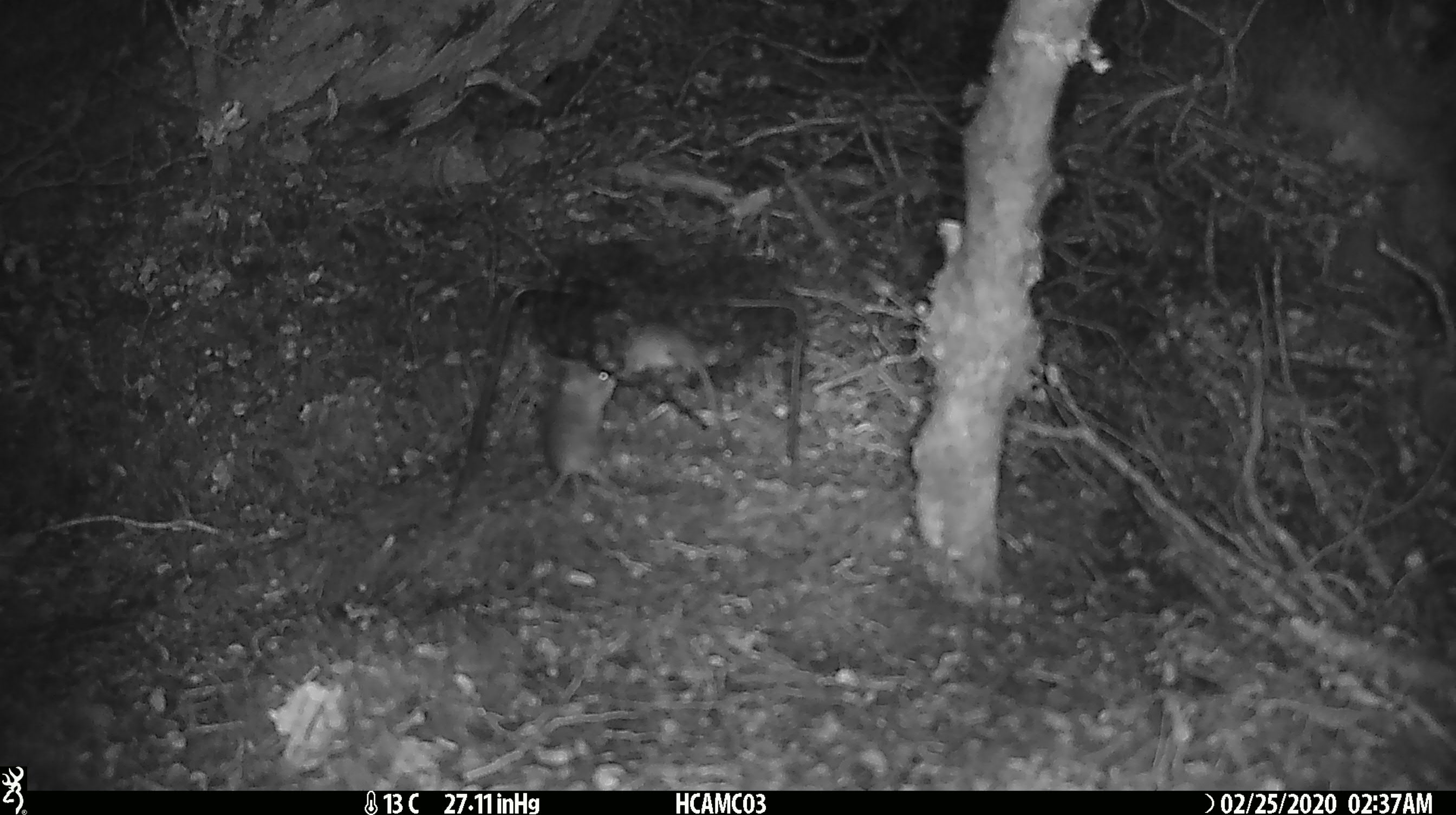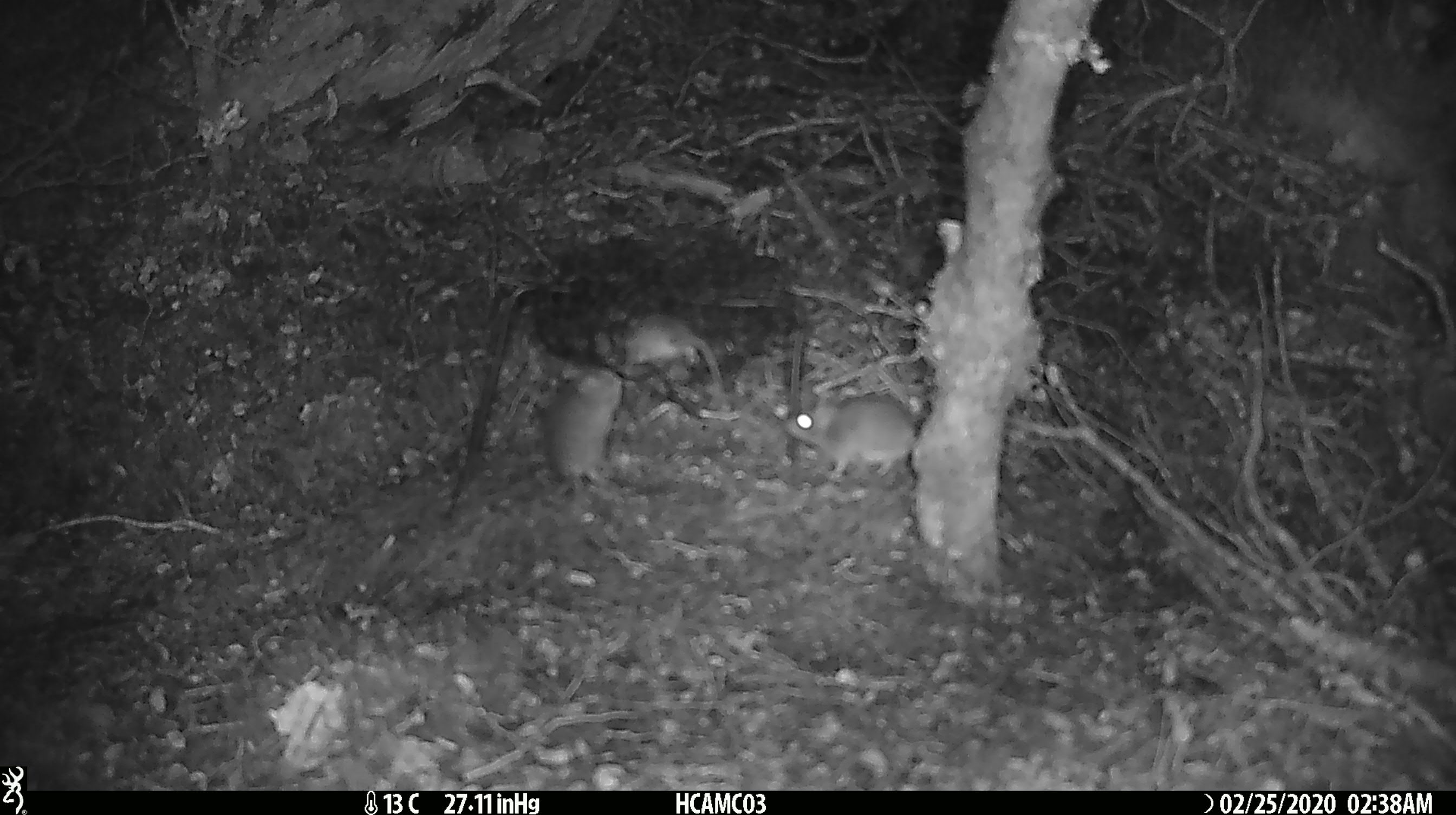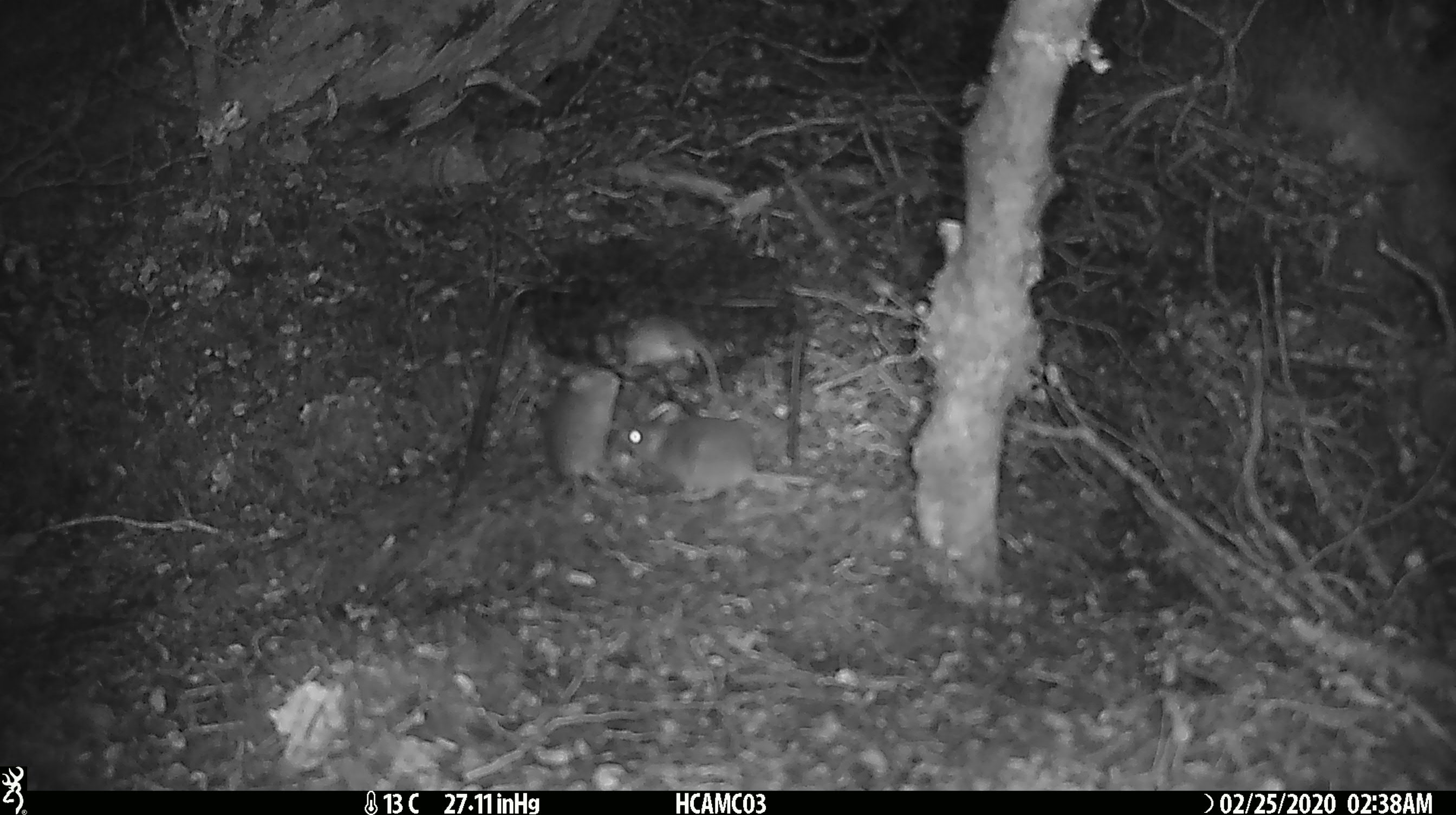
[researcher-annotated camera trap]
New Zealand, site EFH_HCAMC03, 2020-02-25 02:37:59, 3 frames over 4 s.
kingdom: Animalia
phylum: Chordata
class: Mammalia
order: Rodentia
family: Muridae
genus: Mus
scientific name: Mus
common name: mouse